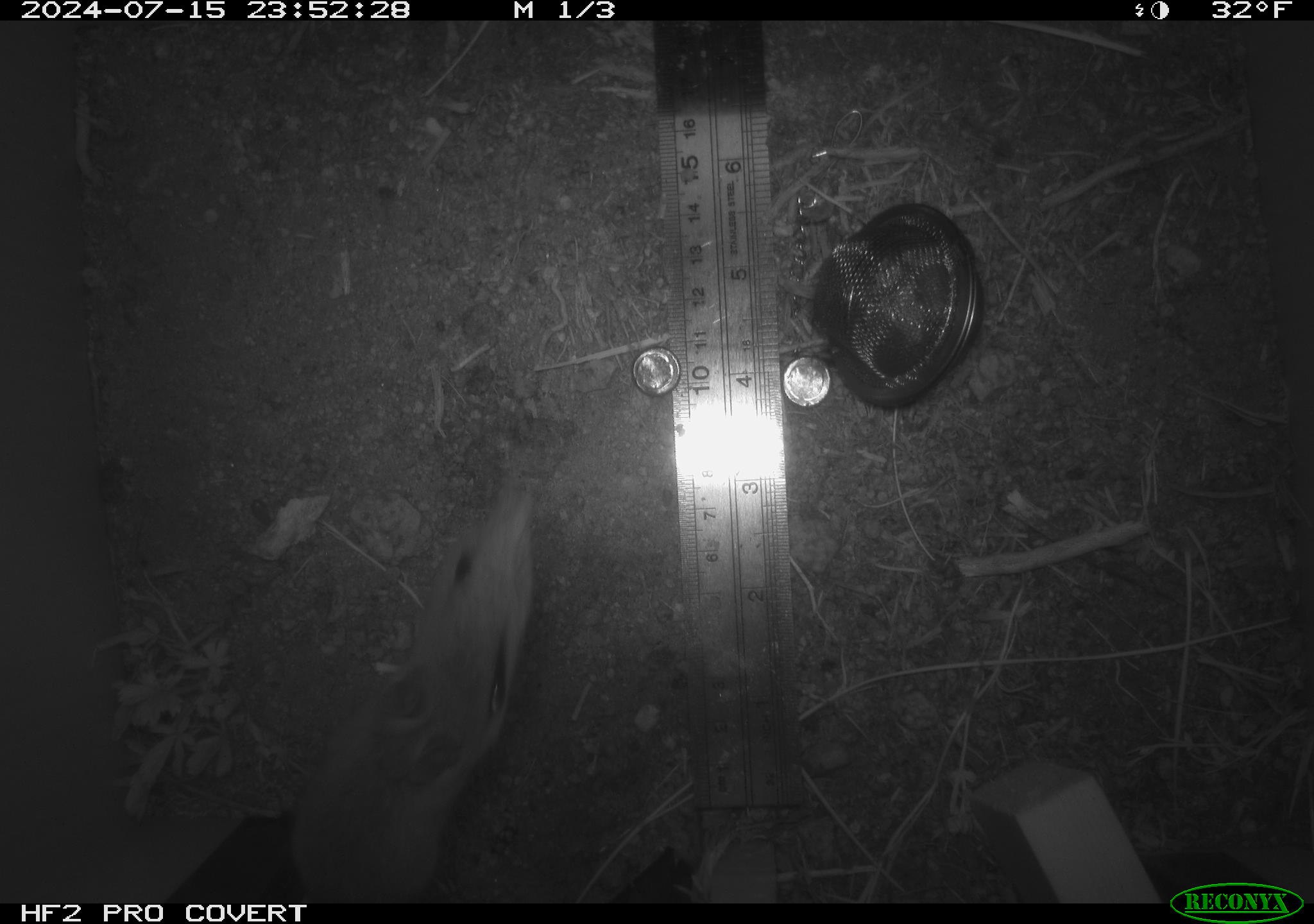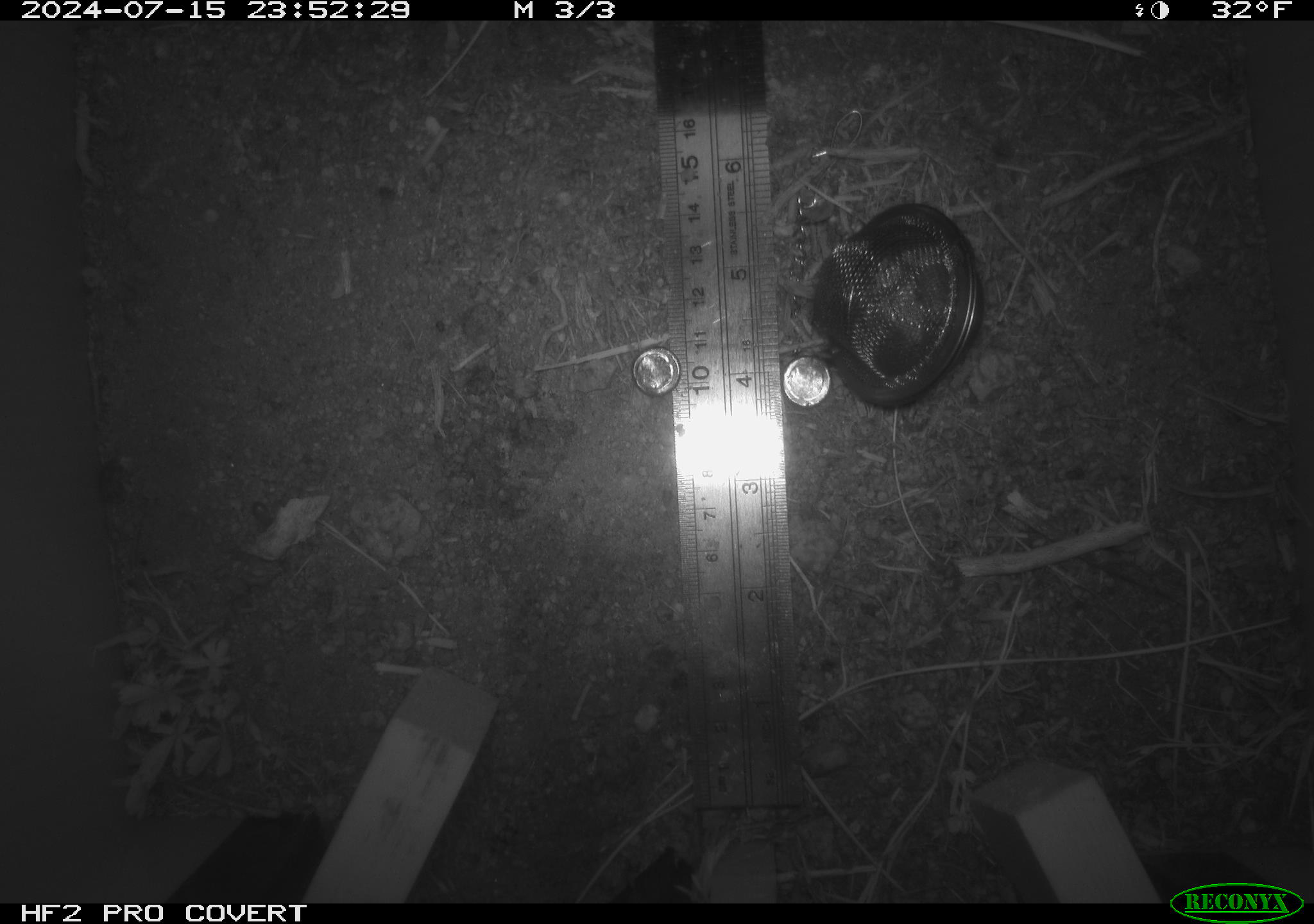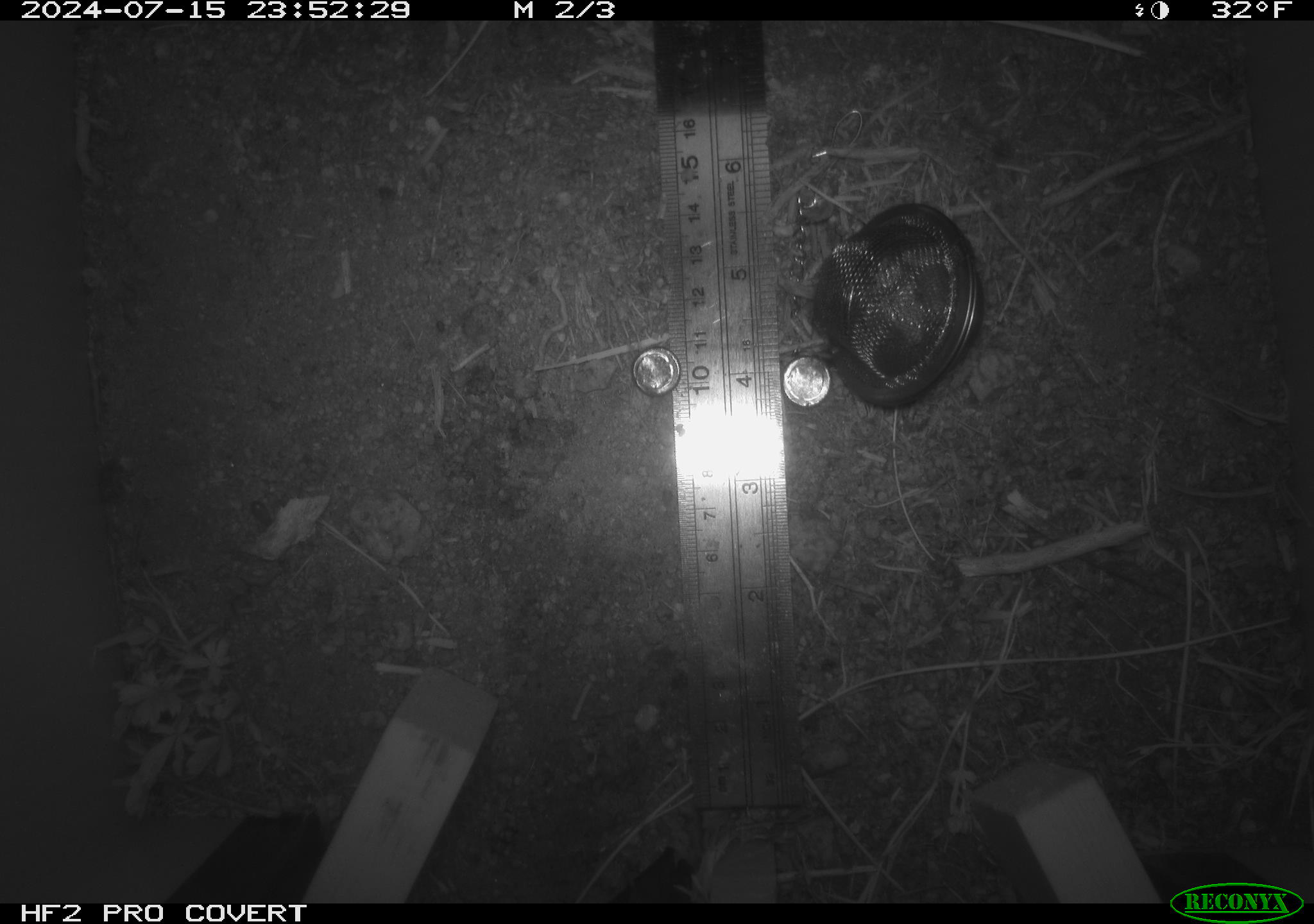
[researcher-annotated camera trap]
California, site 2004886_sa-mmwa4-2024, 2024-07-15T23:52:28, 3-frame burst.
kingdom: Animalia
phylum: Chordata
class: Mammalia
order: Rodentia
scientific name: Rodentia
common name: mouse species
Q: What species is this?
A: Mouse species (Rodentia).